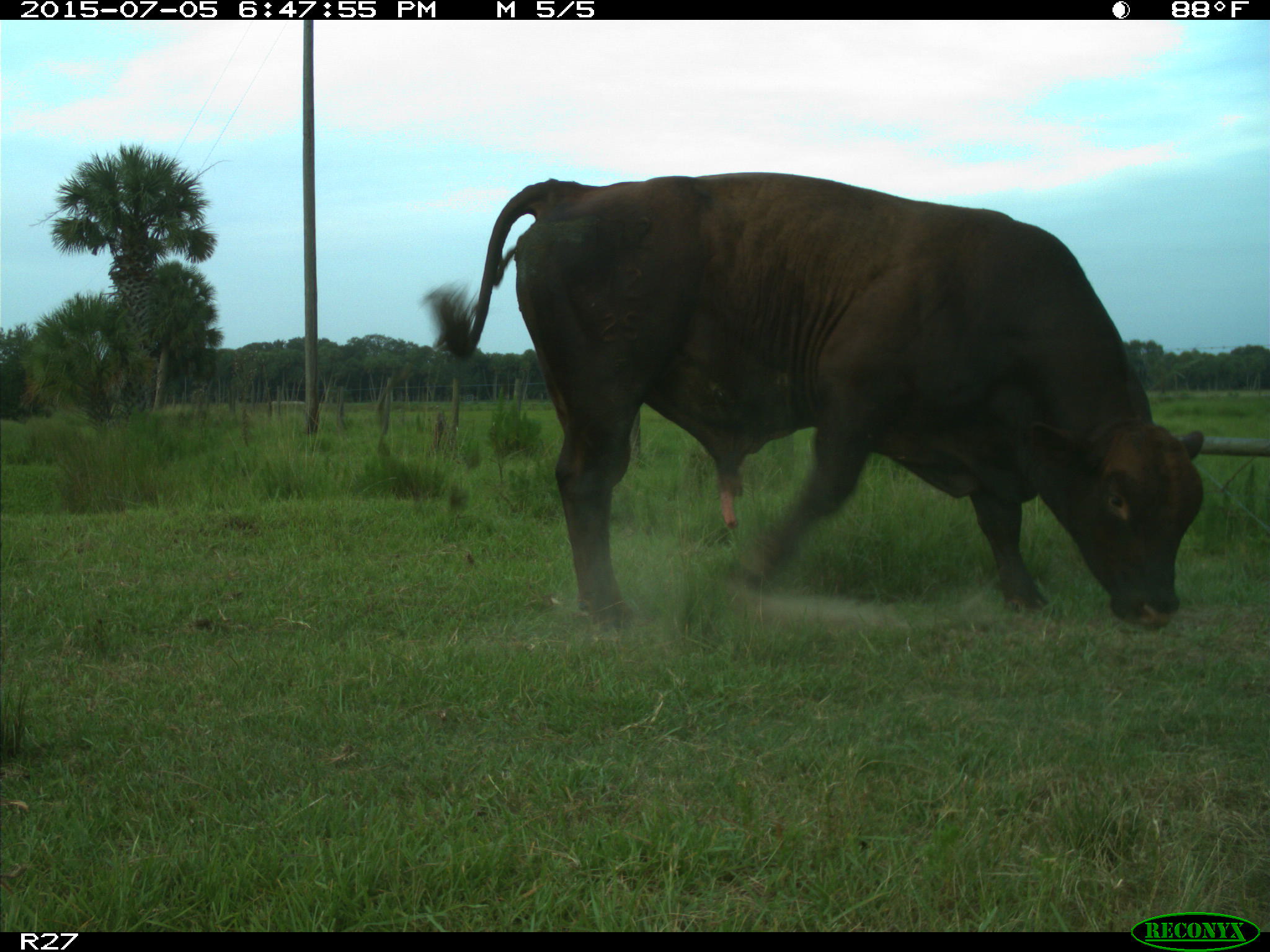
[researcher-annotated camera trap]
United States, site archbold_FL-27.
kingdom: Animalia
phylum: Chordata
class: Mammalia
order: Artiodactyla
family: Bovidae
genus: Bos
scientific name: Bos taurus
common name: domestic cow